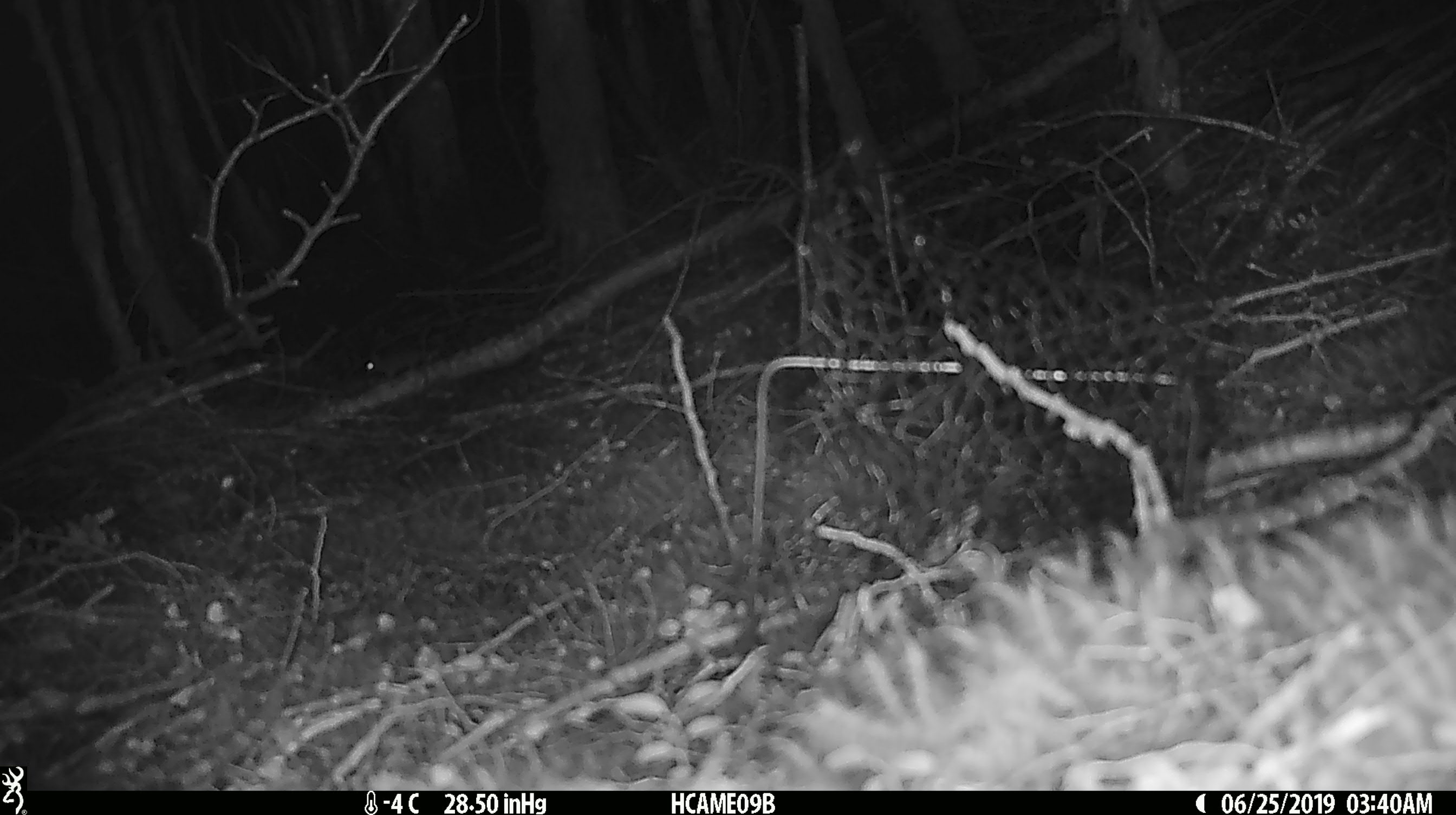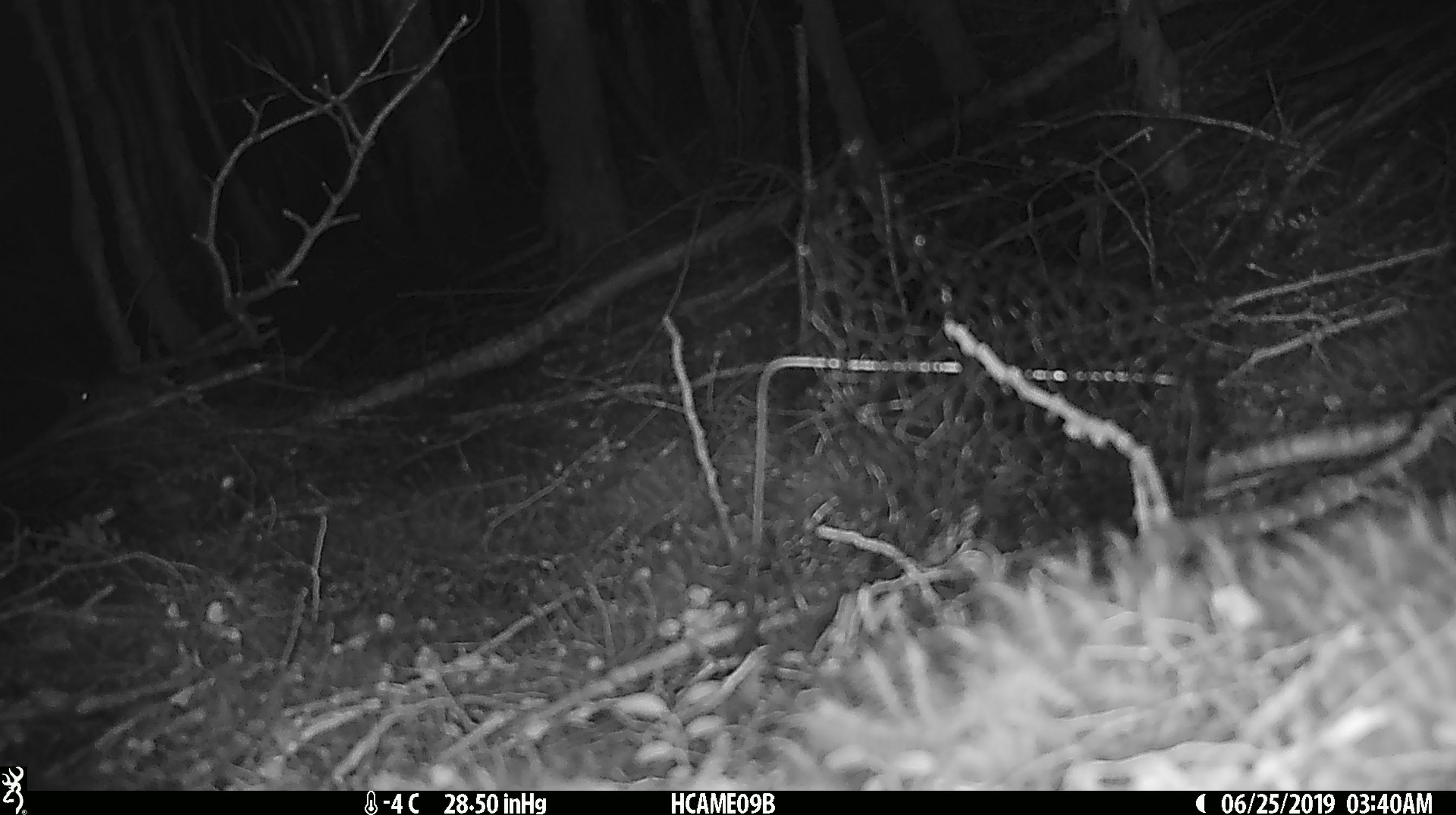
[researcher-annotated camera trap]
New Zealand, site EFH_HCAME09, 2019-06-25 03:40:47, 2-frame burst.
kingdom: Animalia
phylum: Chordata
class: Mammalia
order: Rodentia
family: Muridae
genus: Mus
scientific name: Mus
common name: mouse